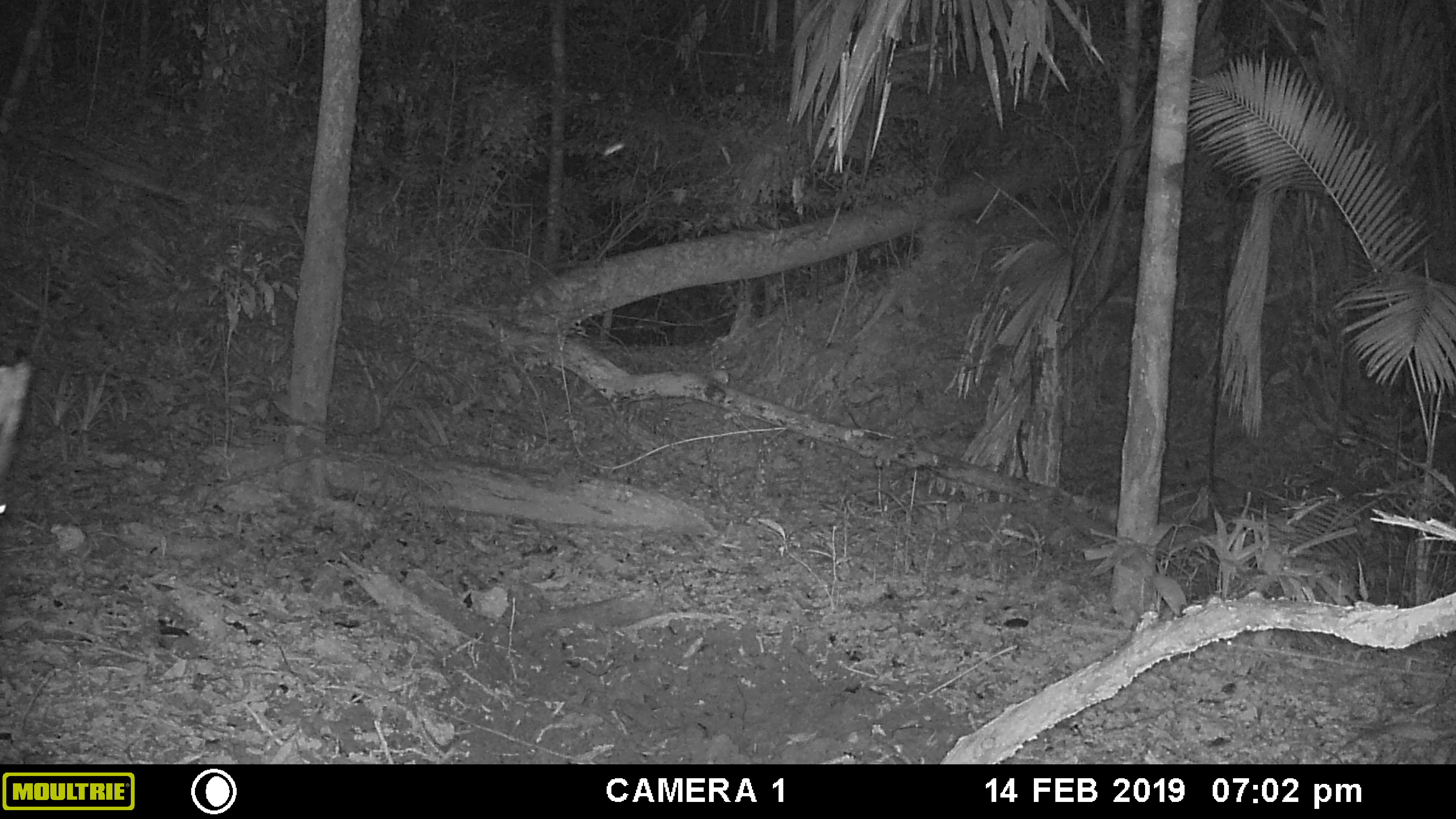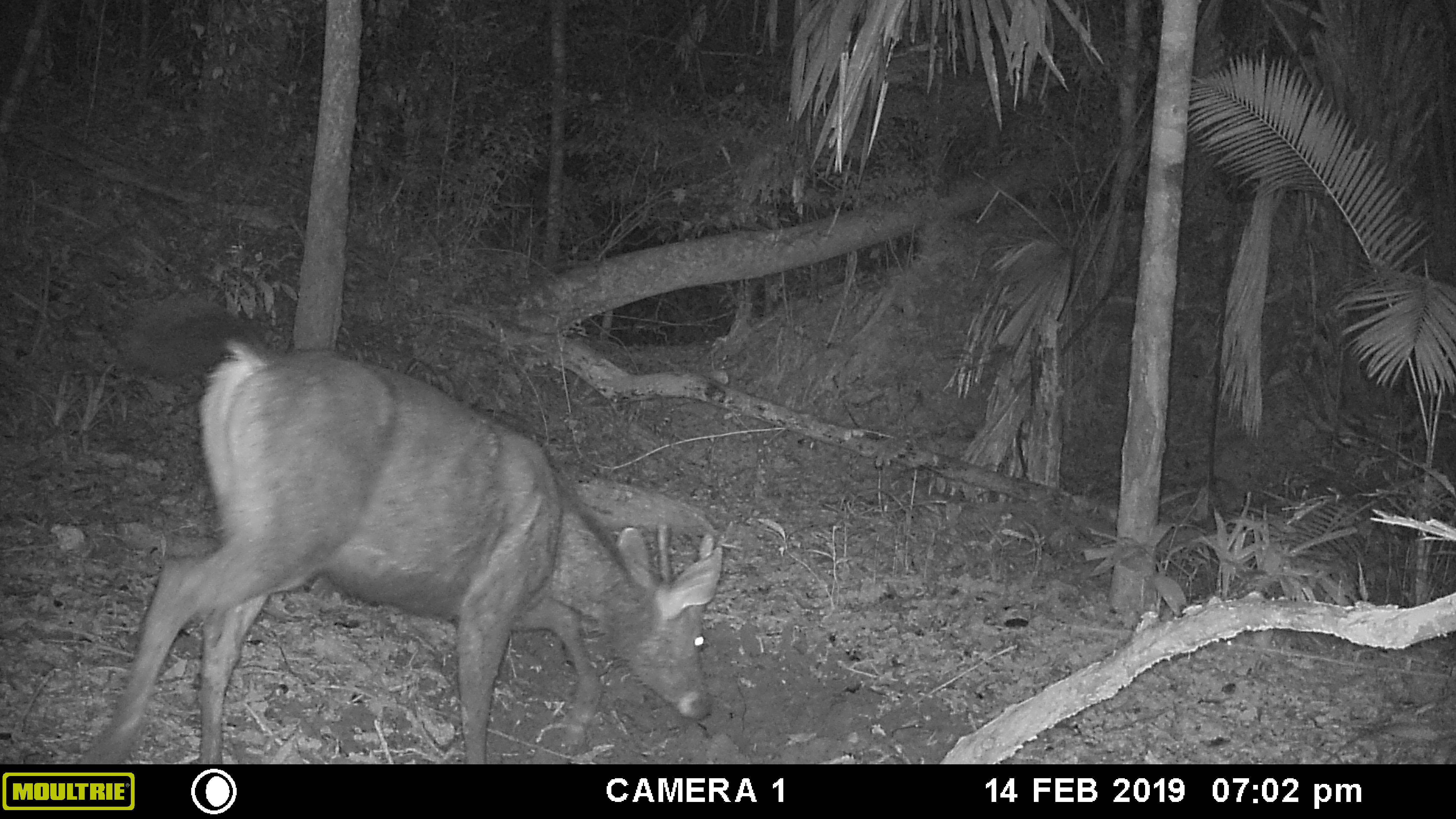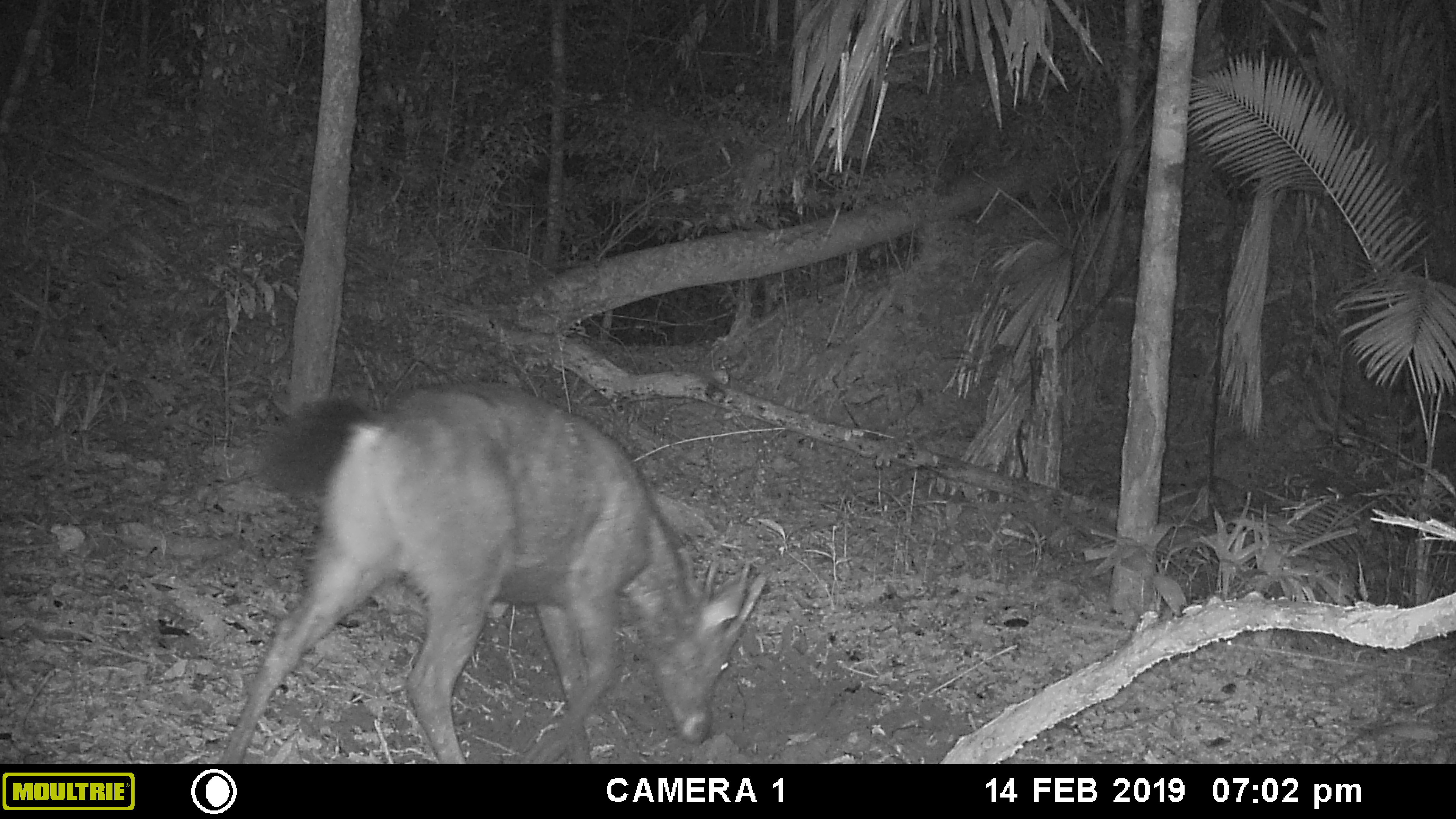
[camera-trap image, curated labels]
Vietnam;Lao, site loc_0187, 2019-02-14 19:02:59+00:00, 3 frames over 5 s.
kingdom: Animalia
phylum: Chordata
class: Mammalia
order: Artiodactyla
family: Cervidae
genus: Rusa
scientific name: Rusa unicolor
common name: sambar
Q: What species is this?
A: Sambar (Rusa unicolor).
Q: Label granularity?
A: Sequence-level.